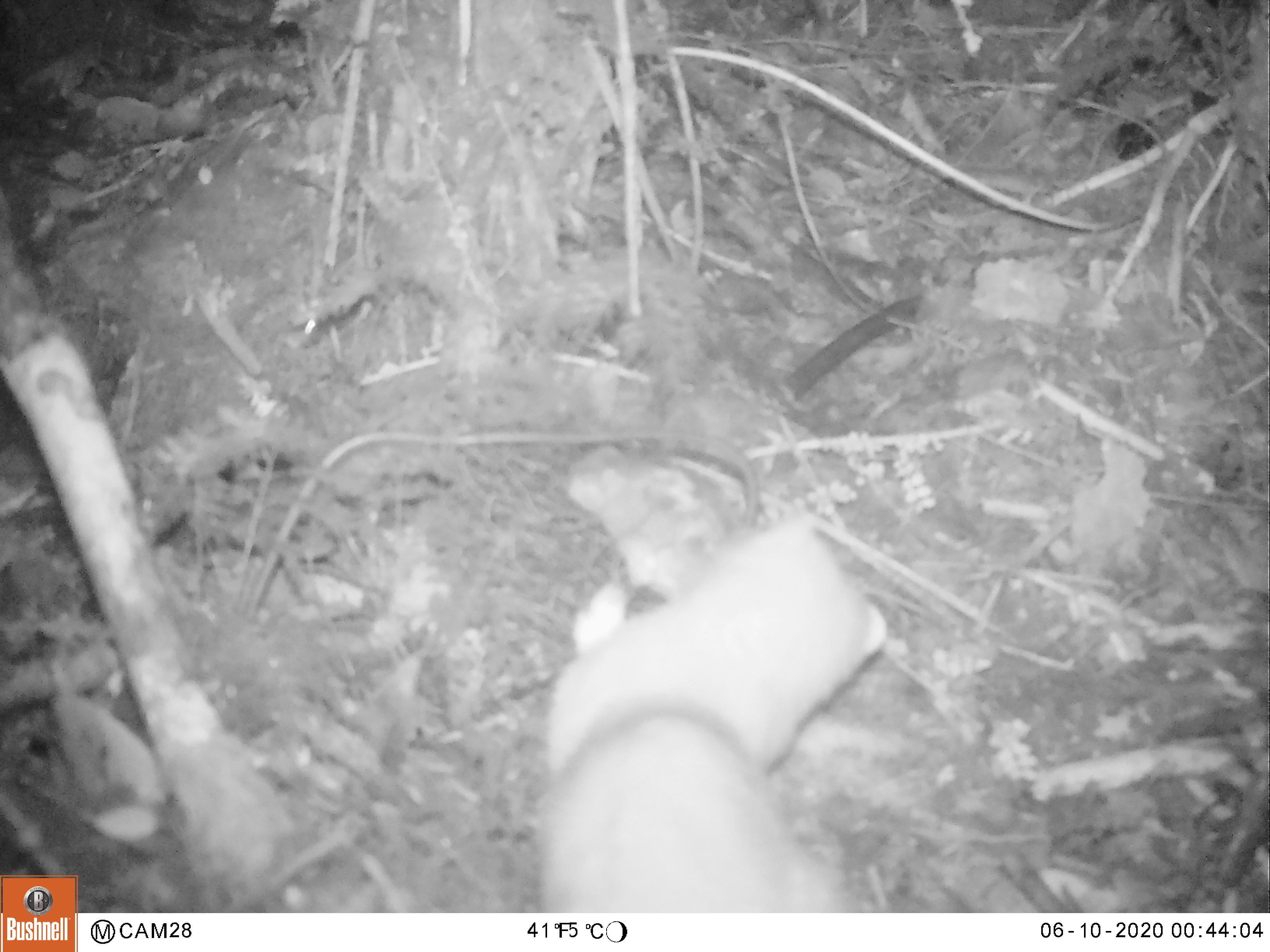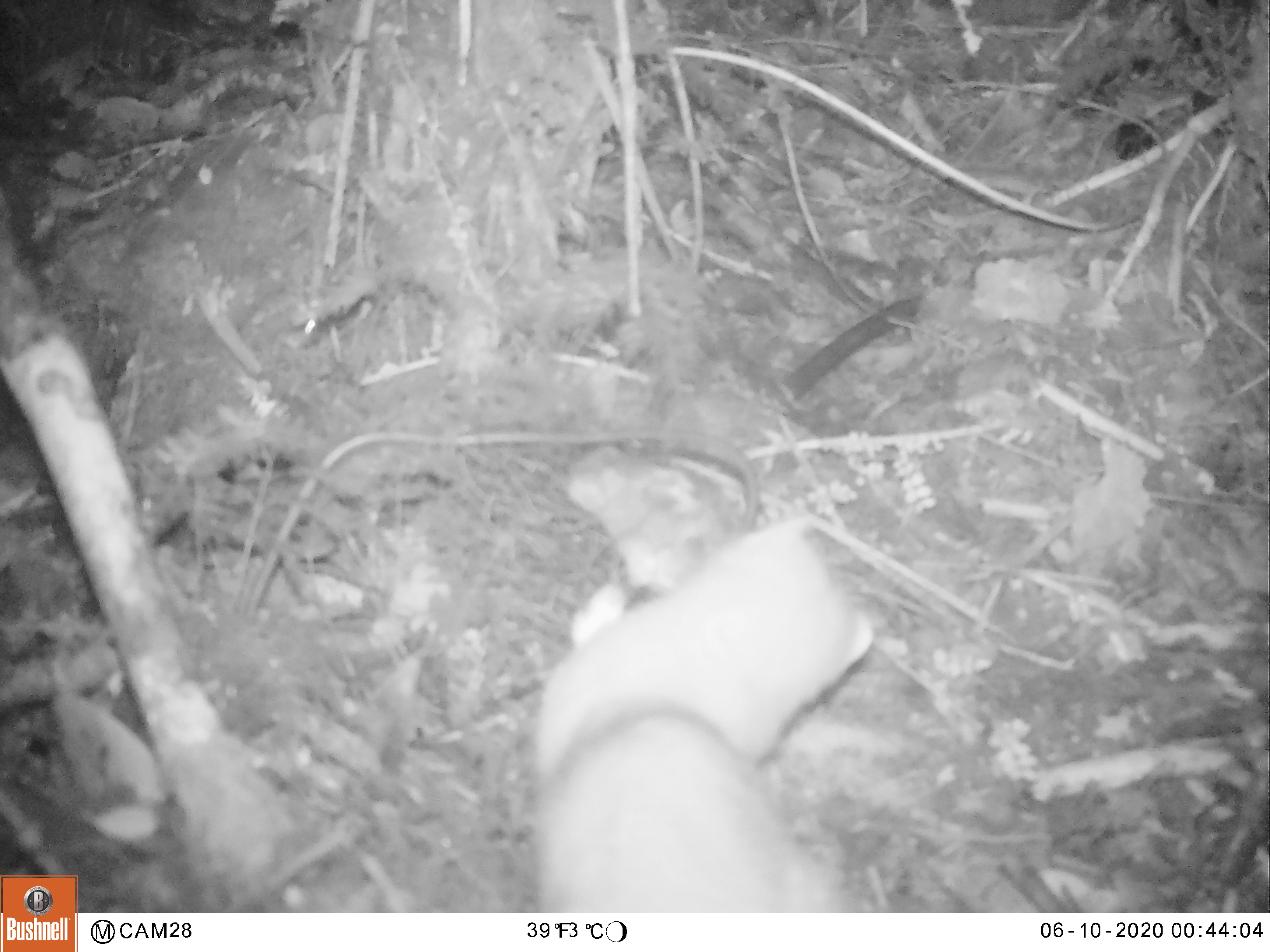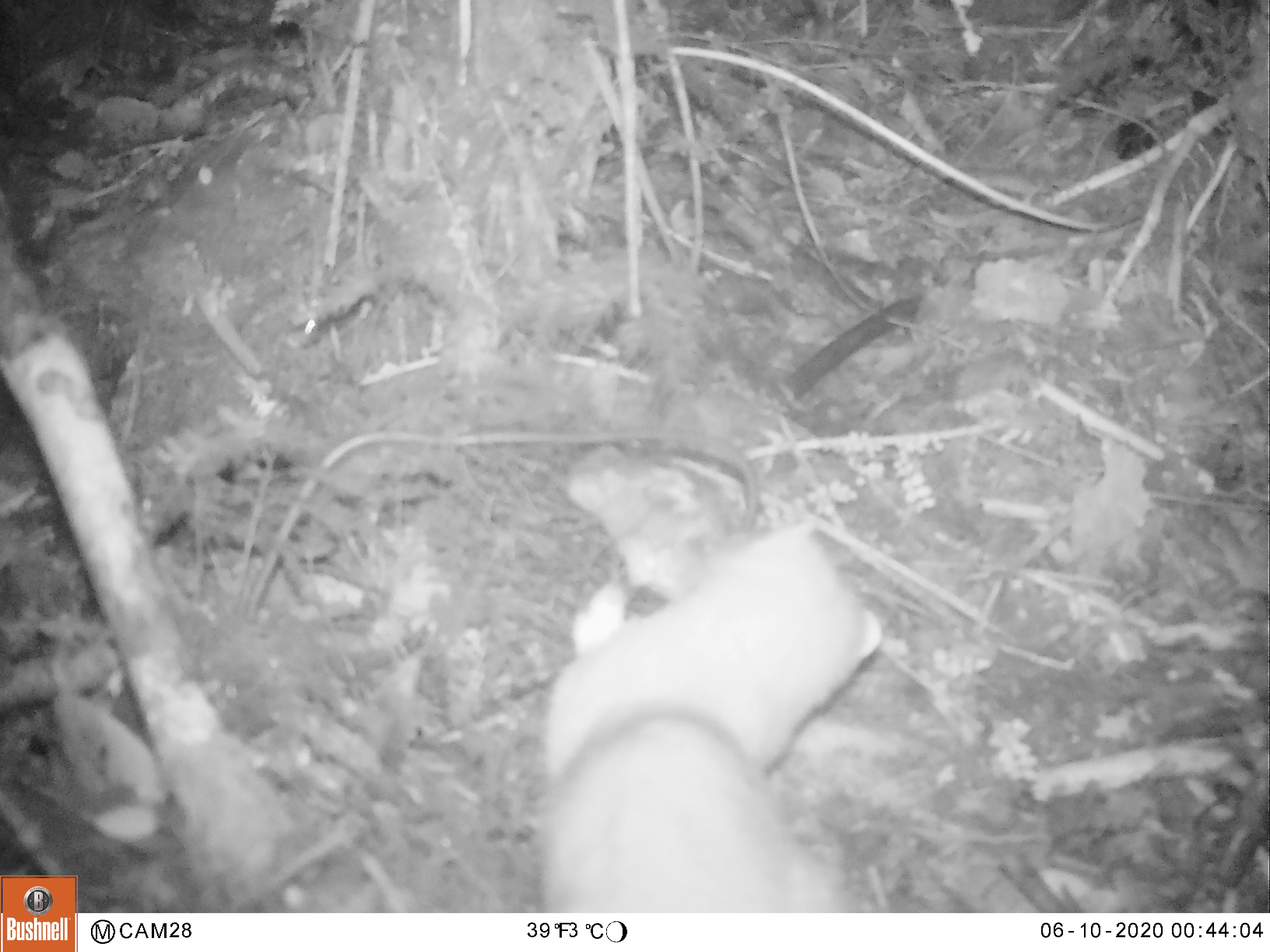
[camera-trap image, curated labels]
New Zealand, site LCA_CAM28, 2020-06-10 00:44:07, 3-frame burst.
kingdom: Animalia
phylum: Chordata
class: Mammalia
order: Carnivora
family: Mustelidae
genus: Mustela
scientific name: Mustela erminea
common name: stoat